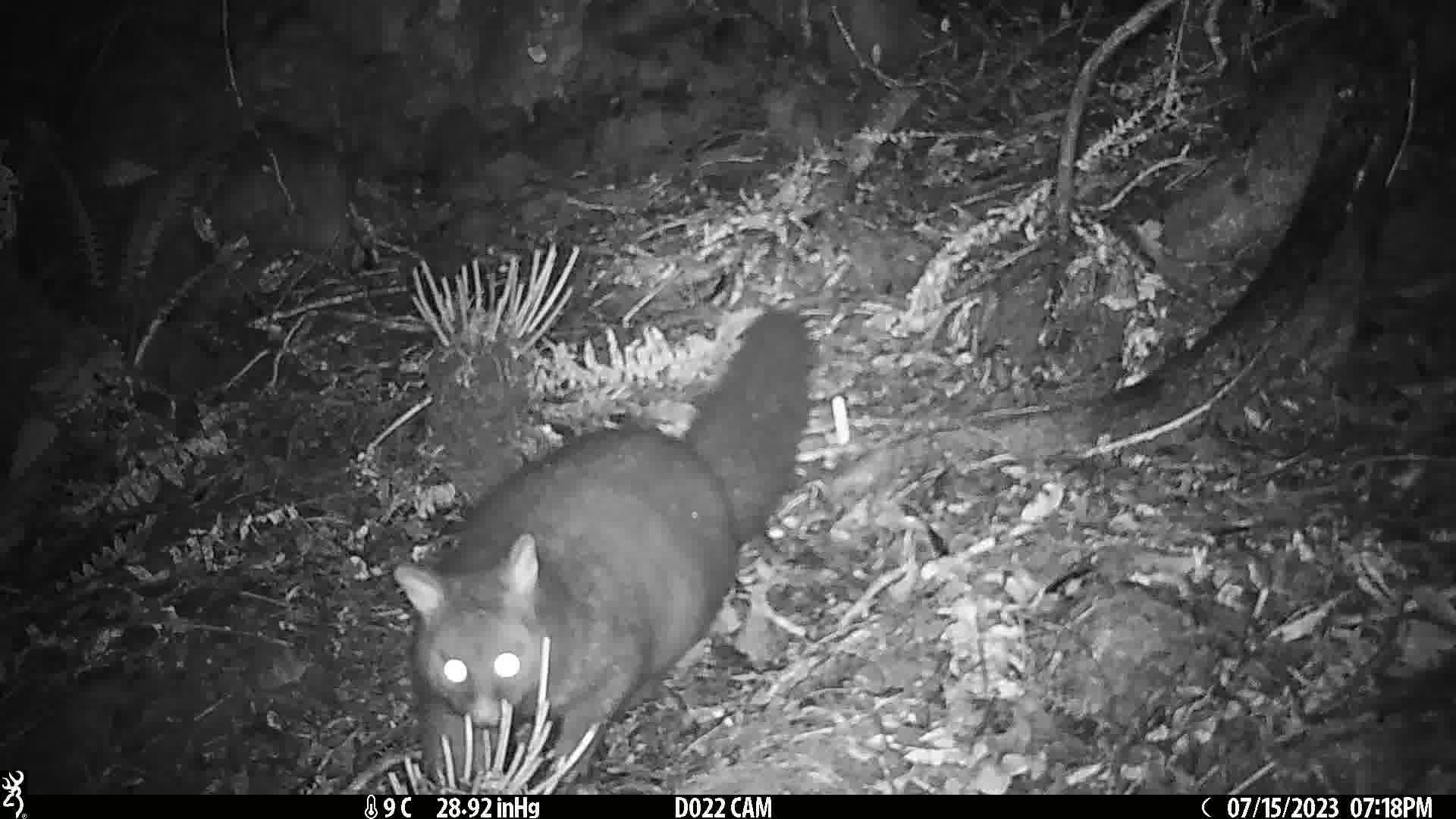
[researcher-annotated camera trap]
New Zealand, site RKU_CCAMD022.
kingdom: Animalia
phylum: Chordata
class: Mammalia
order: Diprotodontia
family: Phalangeridae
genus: Trichosurus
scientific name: Trichosurus vulpecula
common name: common brushtail possum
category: possum